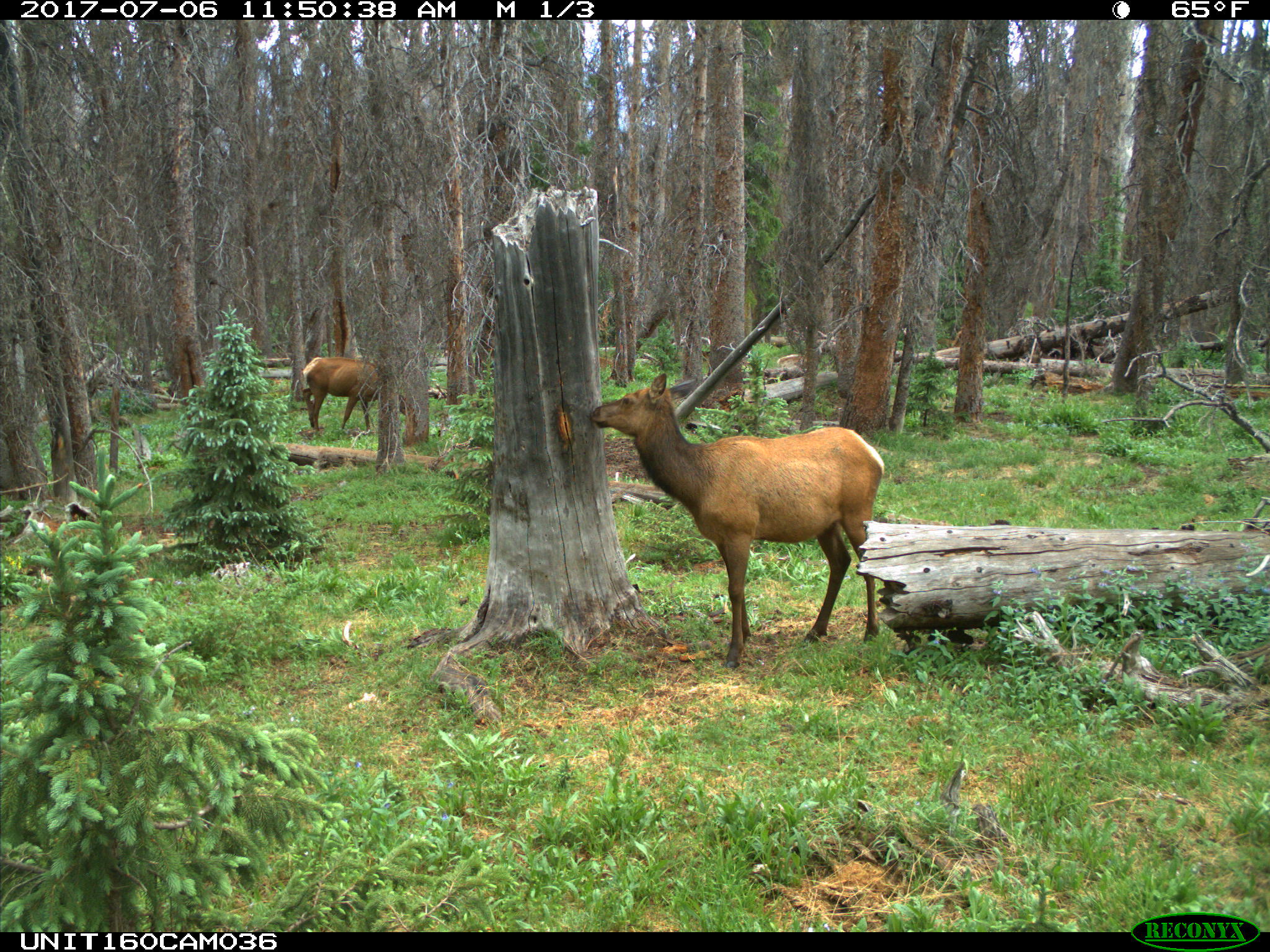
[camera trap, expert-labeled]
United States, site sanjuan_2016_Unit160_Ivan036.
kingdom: Animalia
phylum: Chordata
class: Mammalia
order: Artiodactyla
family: Cervidae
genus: Cervus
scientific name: Cervus elaphus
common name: red deer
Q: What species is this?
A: Cervus elaphus (red deer).